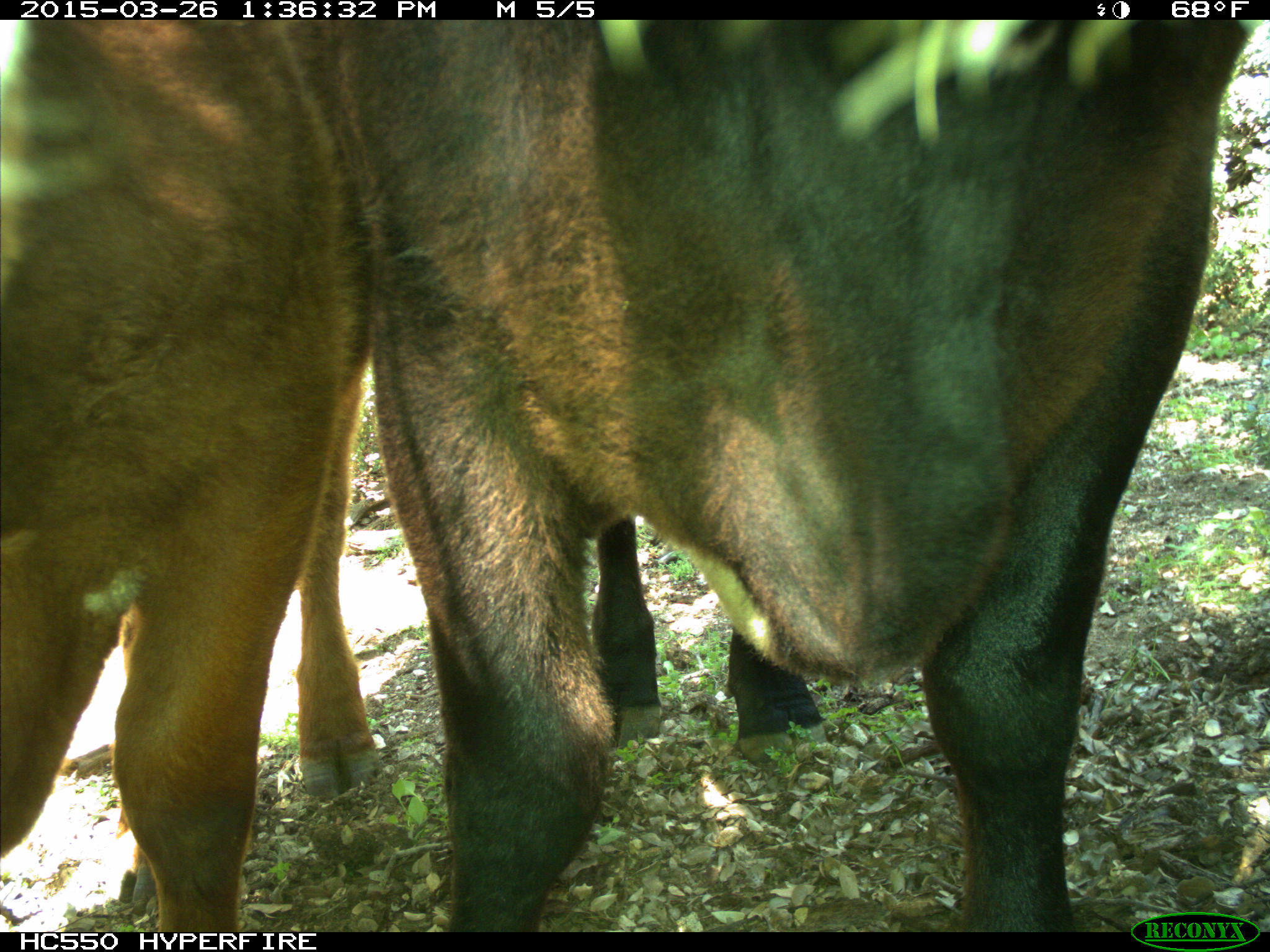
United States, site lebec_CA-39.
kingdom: Animalia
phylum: Chordata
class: Mammalia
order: Artiodactyla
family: Bovidae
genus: Bos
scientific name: Bos taurus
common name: domestic cow